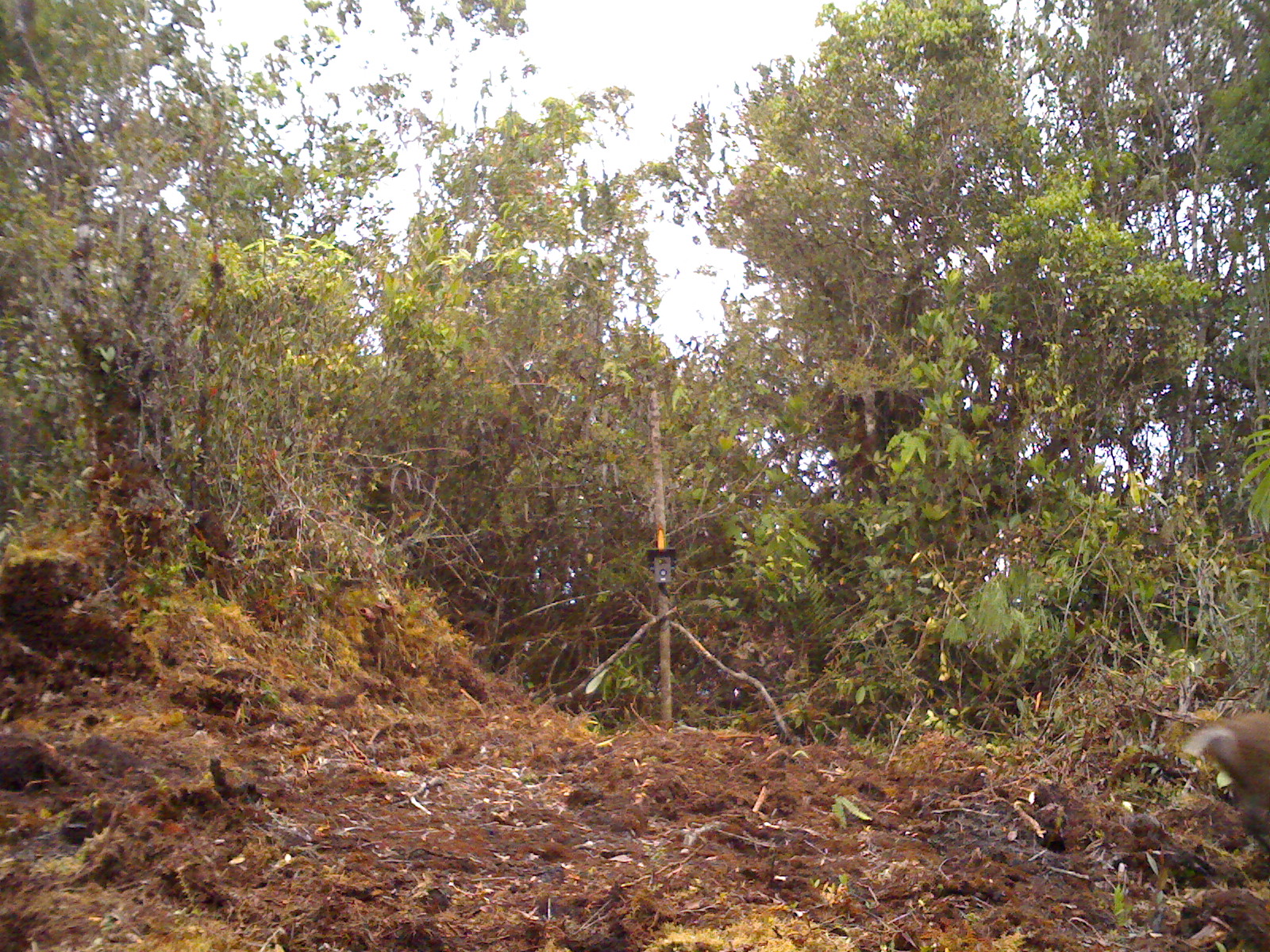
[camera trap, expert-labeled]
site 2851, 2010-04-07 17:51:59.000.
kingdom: Animalia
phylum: Chordata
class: Mammalia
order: Artiodactyla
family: Cervidae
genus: Muntiacus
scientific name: Muntiacus muntjak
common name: southern red muntjac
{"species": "Muntiacus muntjak (southern red muntjac)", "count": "1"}